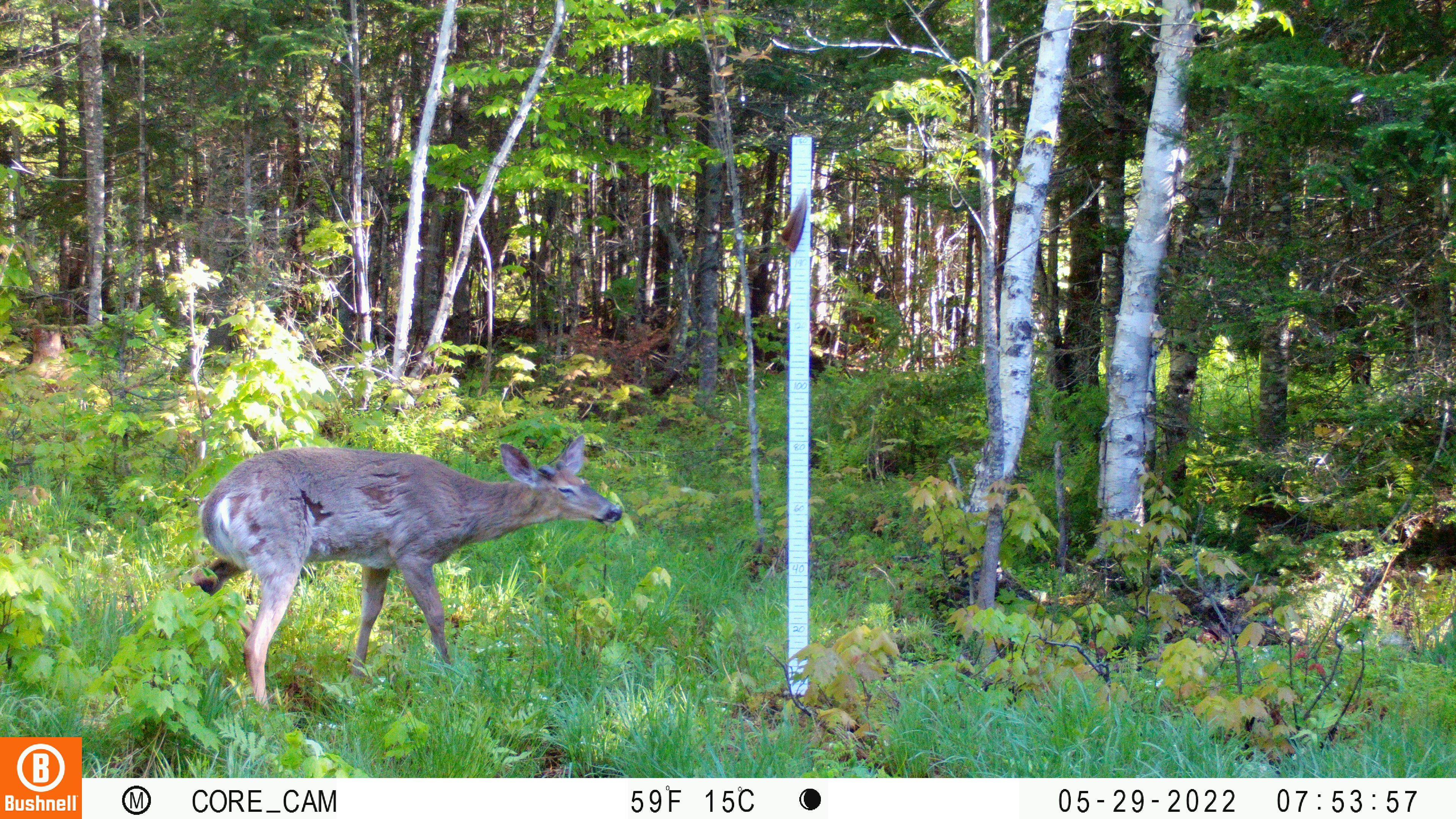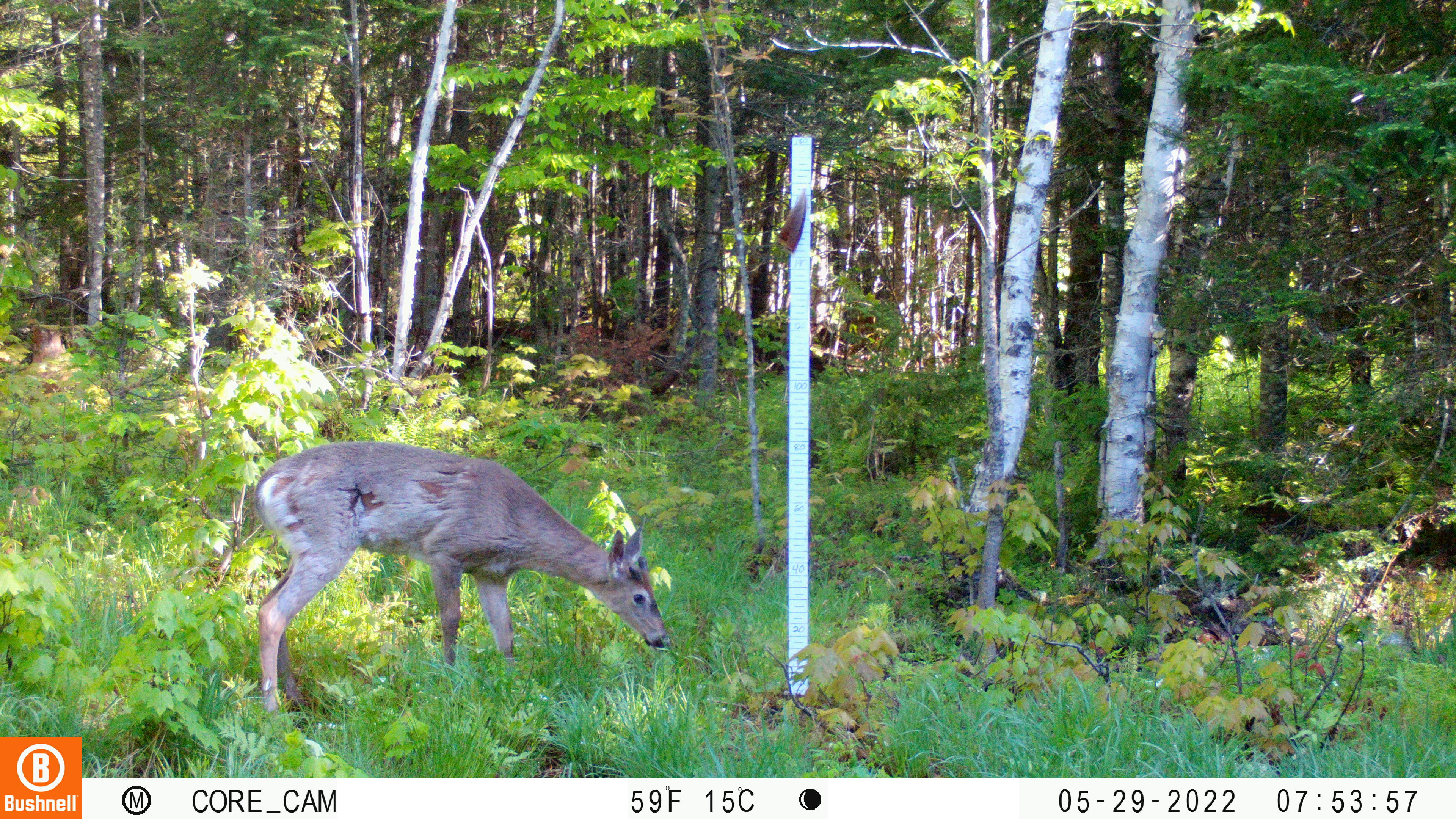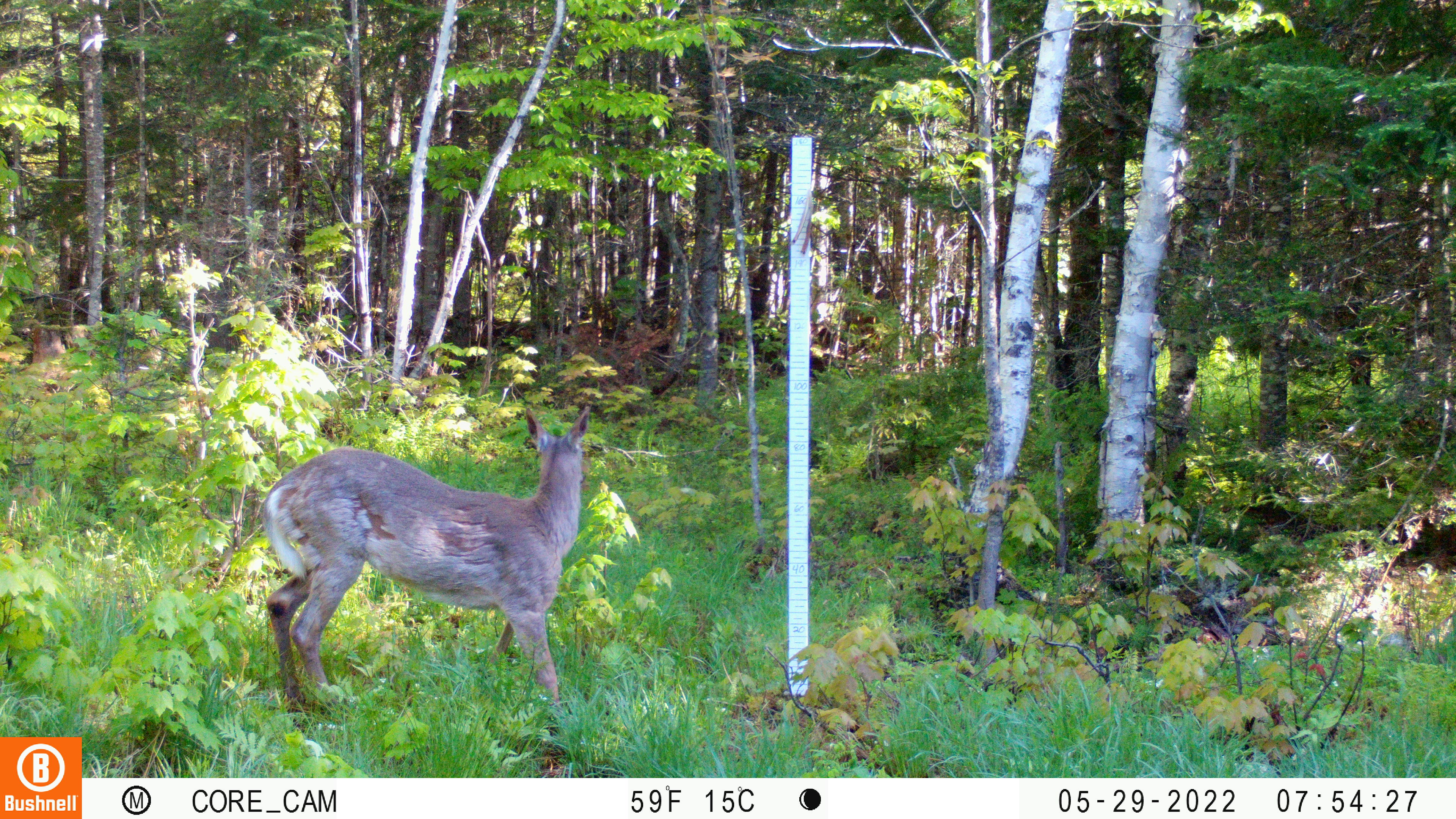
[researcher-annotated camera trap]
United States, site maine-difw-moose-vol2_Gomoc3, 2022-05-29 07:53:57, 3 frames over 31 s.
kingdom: Animalia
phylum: Chordata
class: Mammalia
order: Artiodactyla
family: Cervidae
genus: Odocoileus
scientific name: Odocoileus virginianus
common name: white-tailed deer